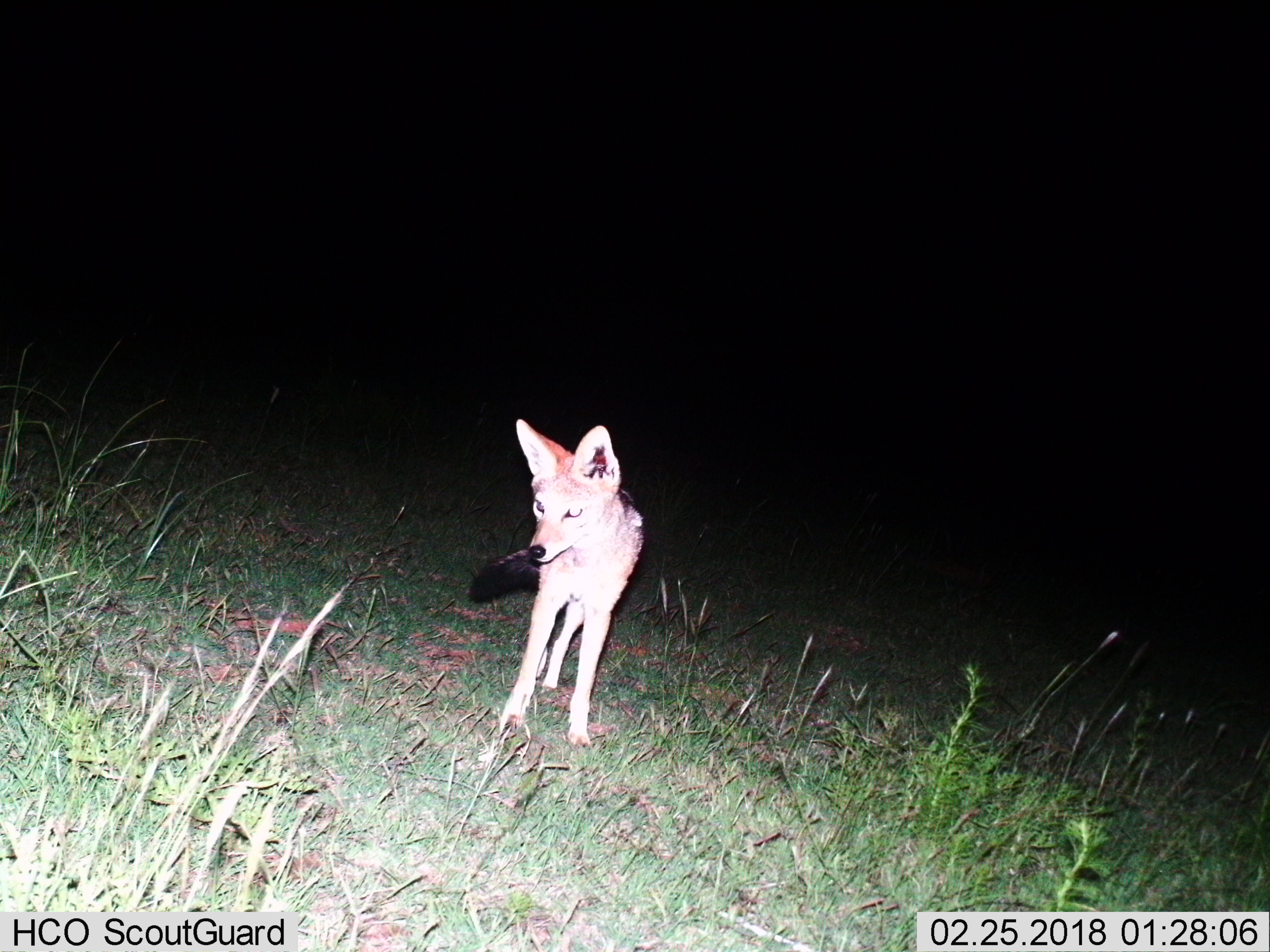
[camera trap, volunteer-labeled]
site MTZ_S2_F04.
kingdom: Animalia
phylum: Chordata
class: Mammalia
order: Carnivora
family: Canidae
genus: Lupulella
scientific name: Lupulella mesomelas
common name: black-backed jackal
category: jackalblackbacked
Jackalblackbacked (black-backed jackal) (Lupulella mesomelas), count 1. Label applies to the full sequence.